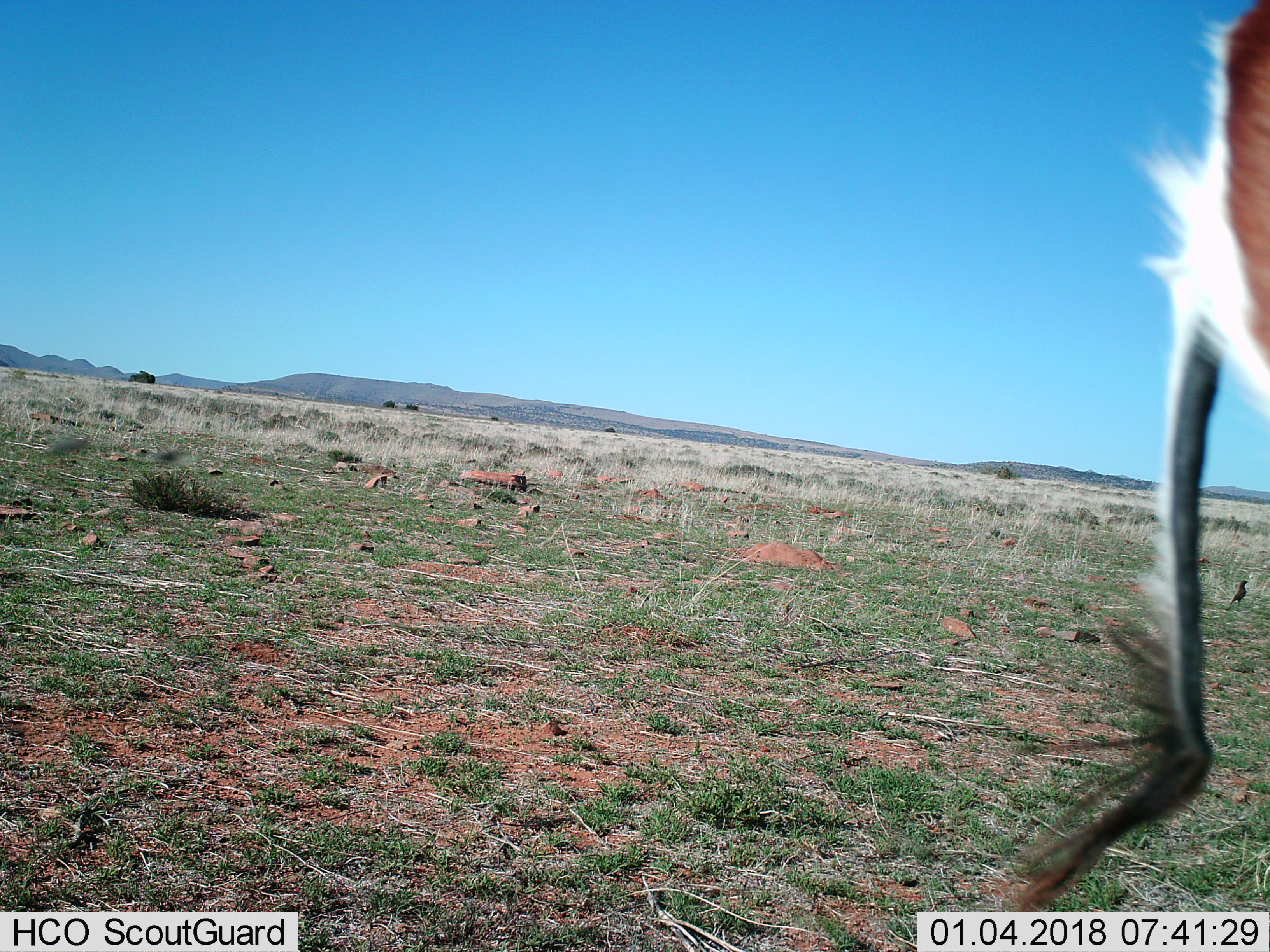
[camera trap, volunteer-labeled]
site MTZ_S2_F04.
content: unidentified animal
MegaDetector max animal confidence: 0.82